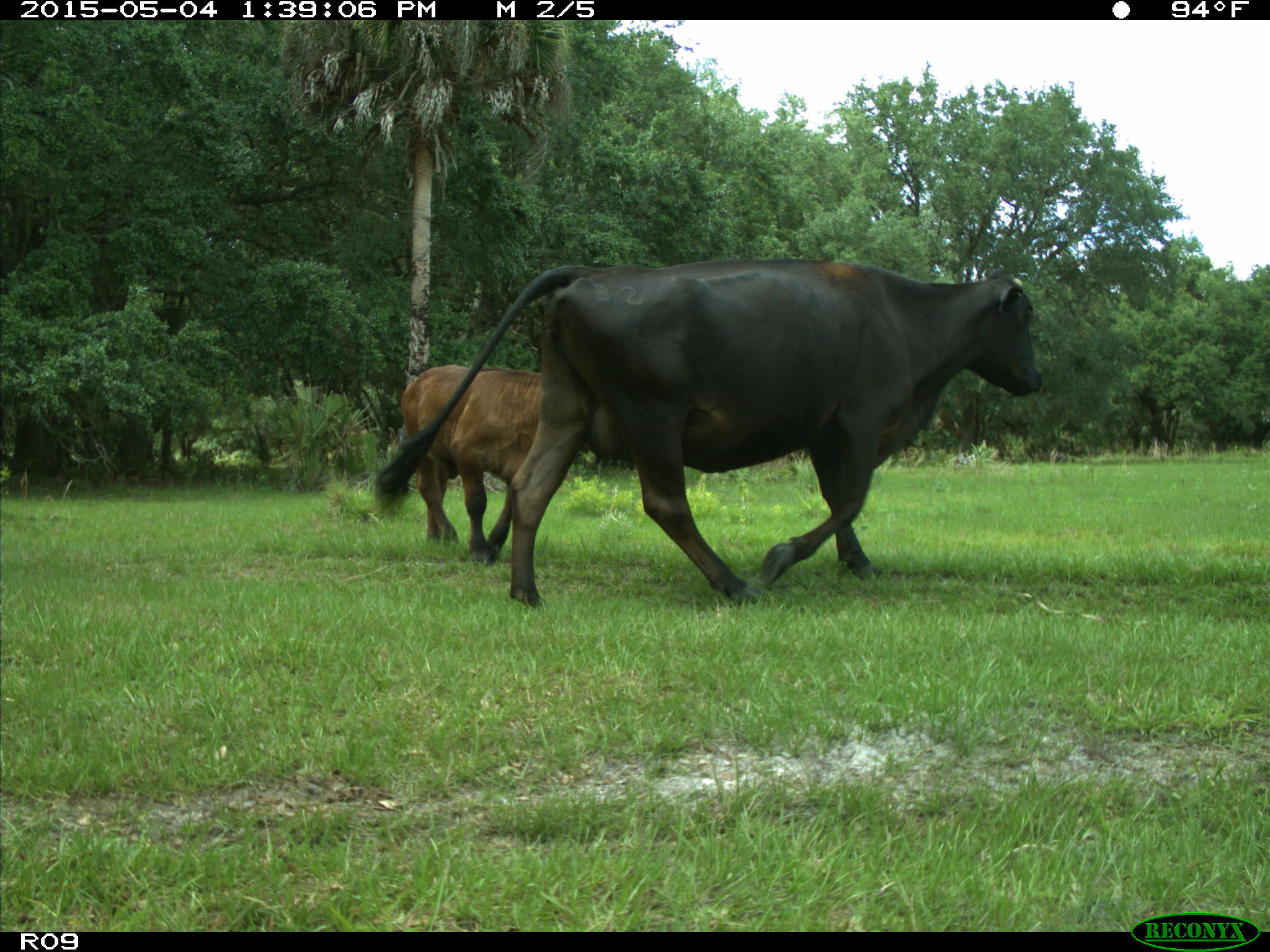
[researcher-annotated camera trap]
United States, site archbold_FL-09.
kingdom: Animalia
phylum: Chordata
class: Mammalia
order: Artiodactyla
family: Bovidae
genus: Bos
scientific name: Bos taurus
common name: domestic cow